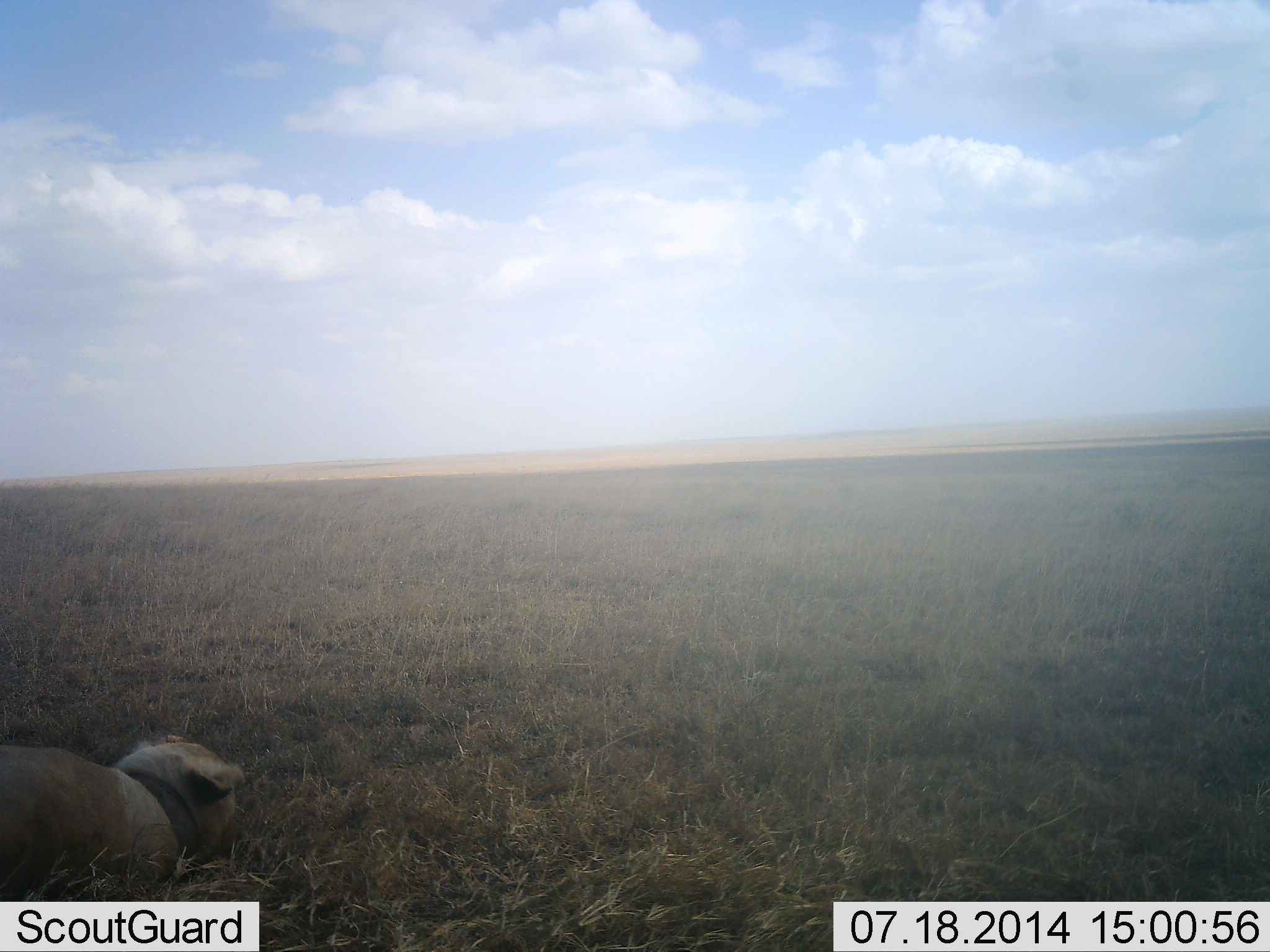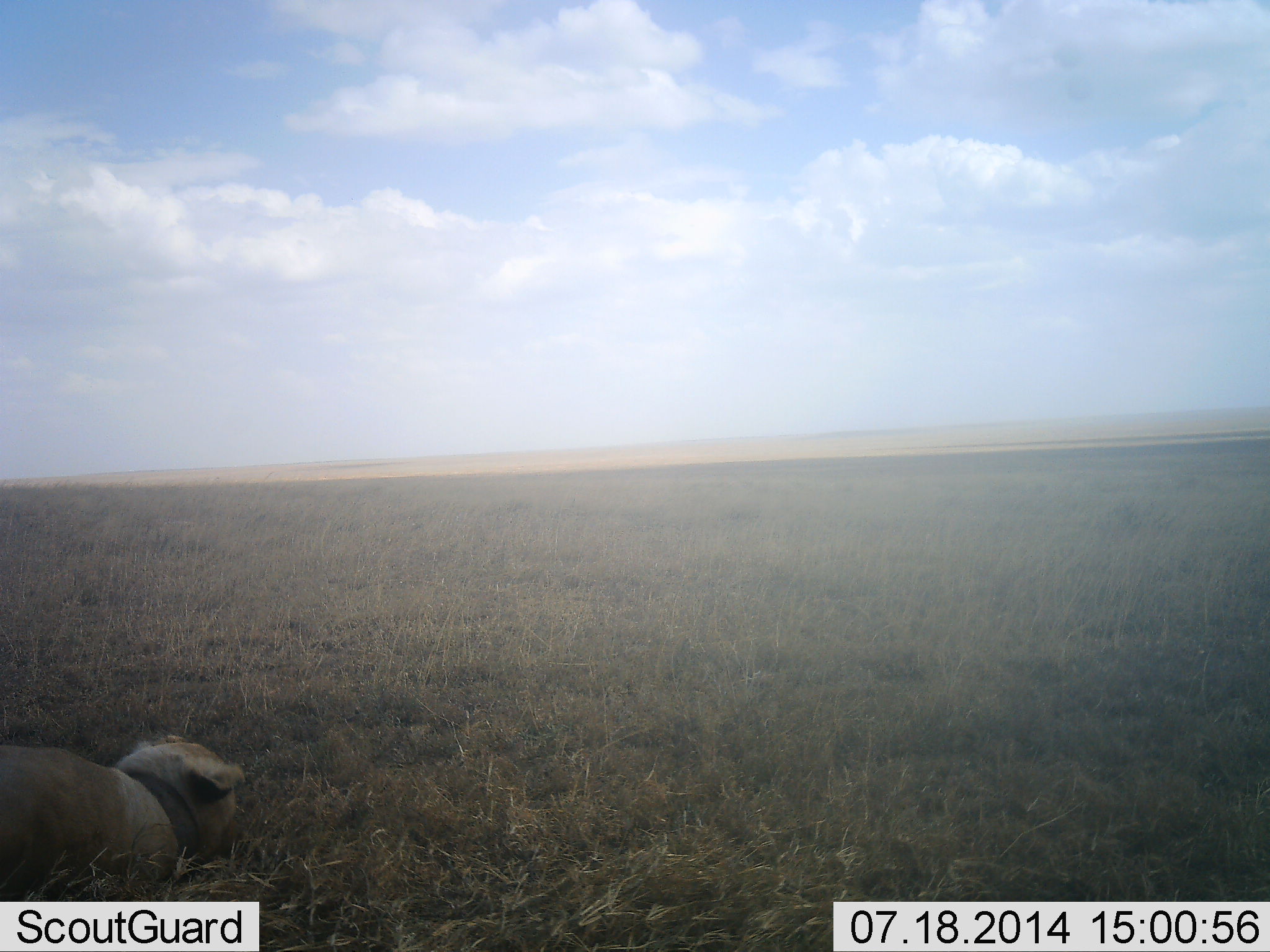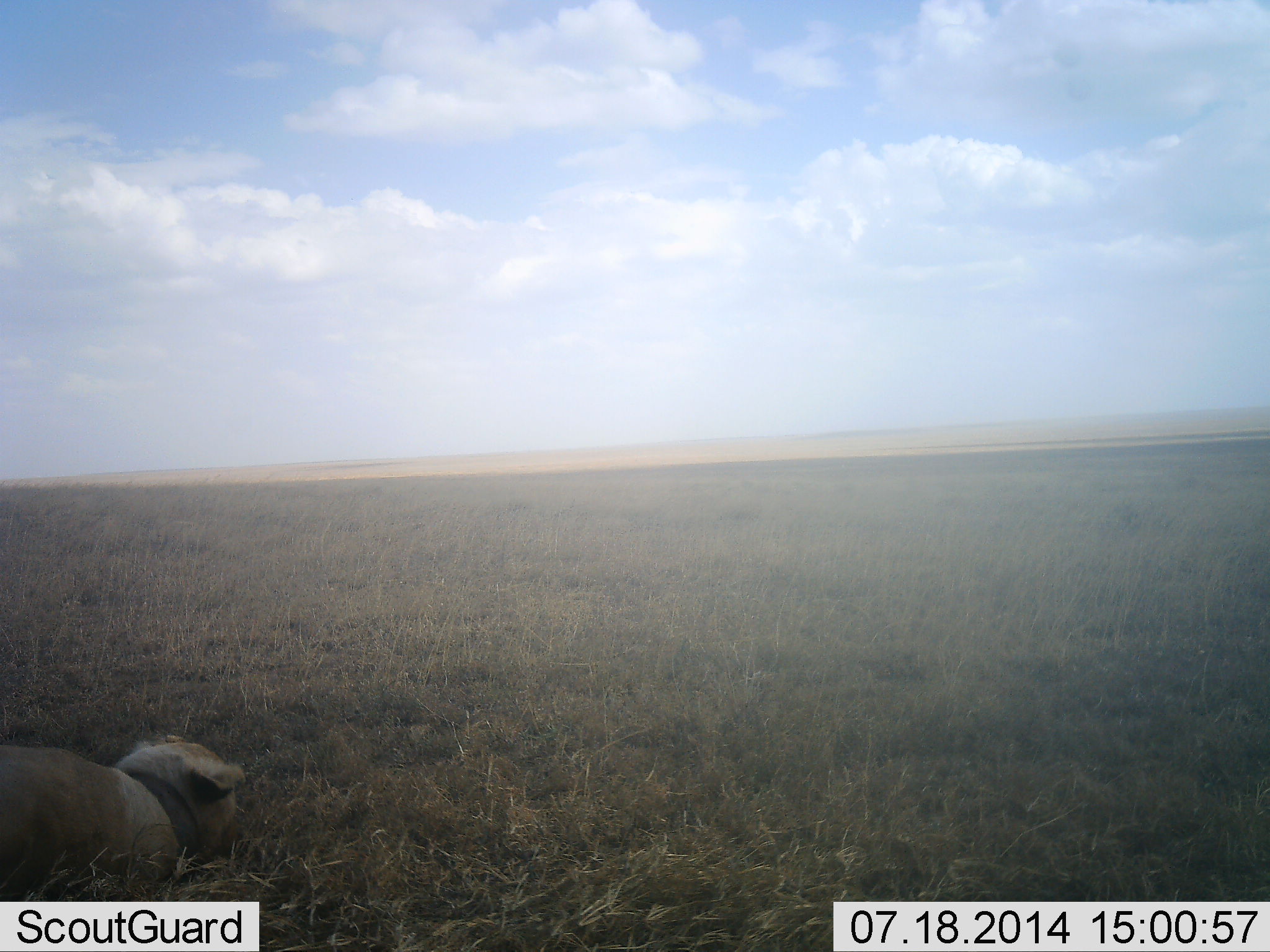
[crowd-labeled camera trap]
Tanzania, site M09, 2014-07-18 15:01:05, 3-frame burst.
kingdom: Animalia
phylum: Chordata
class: Mammalia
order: Carnivora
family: Felidae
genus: Panthera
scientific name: Panthera leo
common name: lion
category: lionfemale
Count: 1.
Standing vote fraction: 0%.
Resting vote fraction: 100%.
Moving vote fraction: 0%.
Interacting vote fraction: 0%.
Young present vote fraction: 0%.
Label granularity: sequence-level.